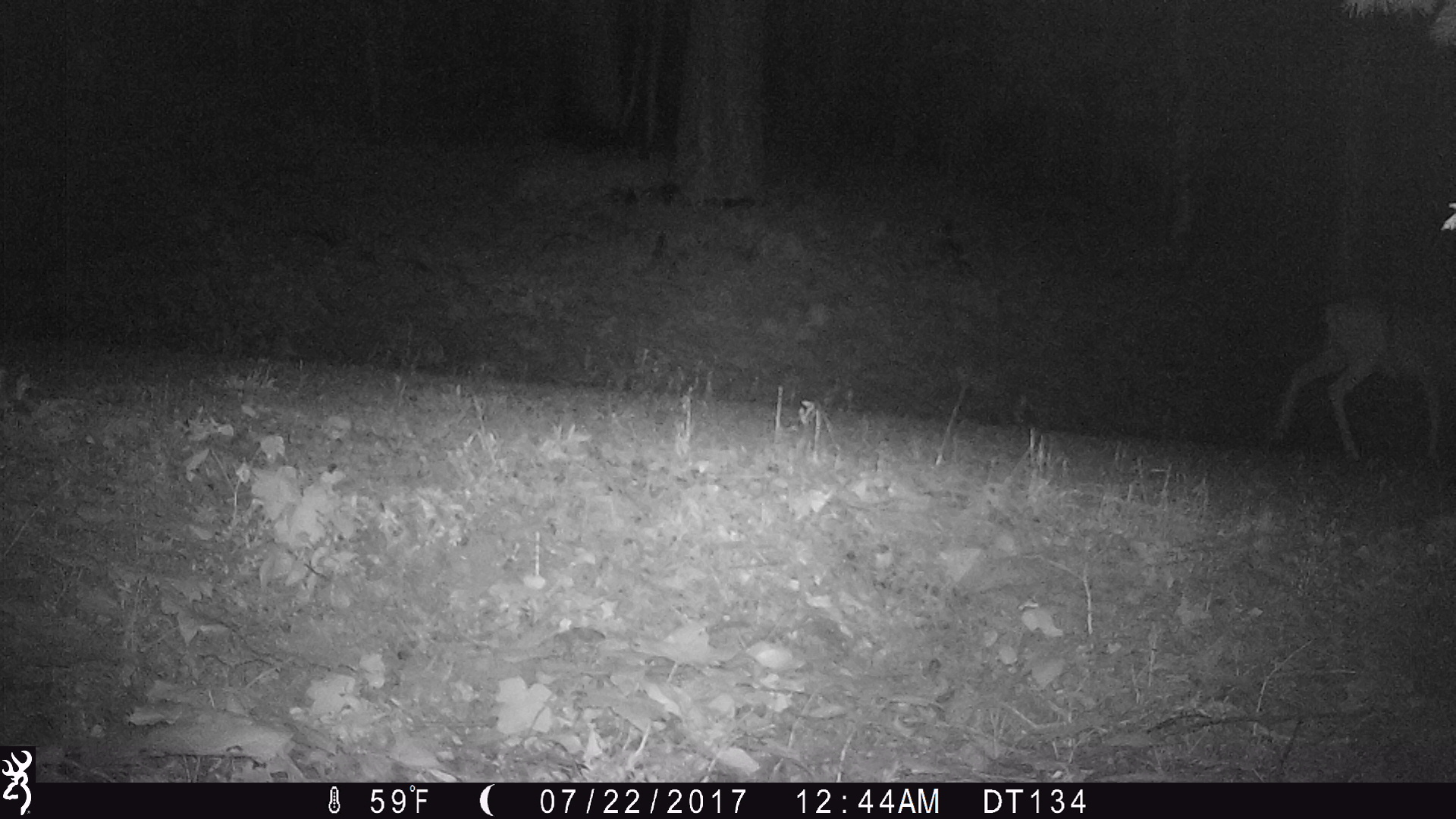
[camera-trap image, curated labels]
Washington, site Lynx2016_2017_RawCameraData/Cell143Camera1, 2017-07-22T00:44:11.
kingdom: Animalia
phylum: Chordata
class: Mammalia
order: Artiodactyla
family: Cervidae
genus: Odocoileus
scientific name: Odocoileus hemionus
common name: mule deer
Odocoileus hemionus (mule deer). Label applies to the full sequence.